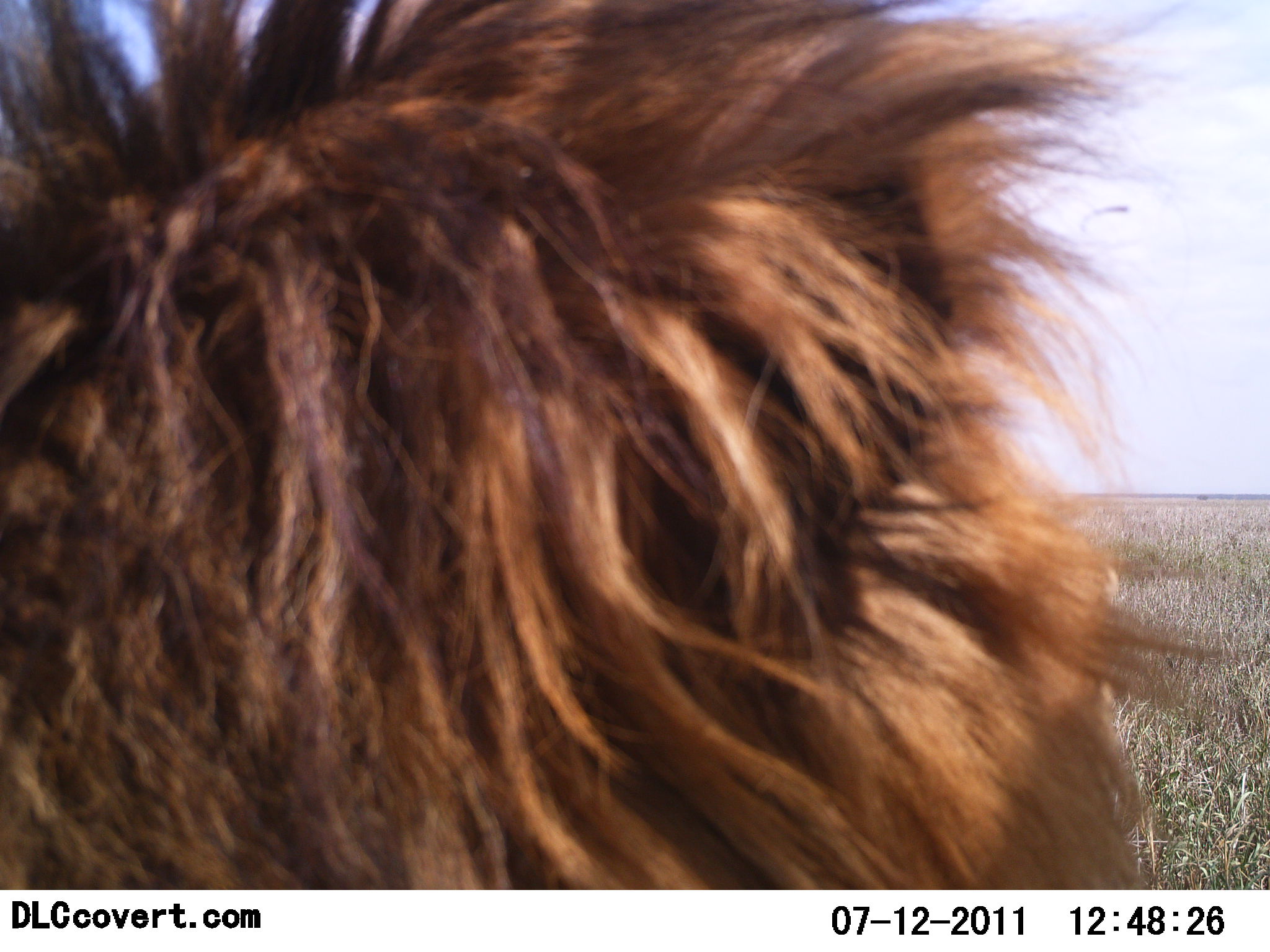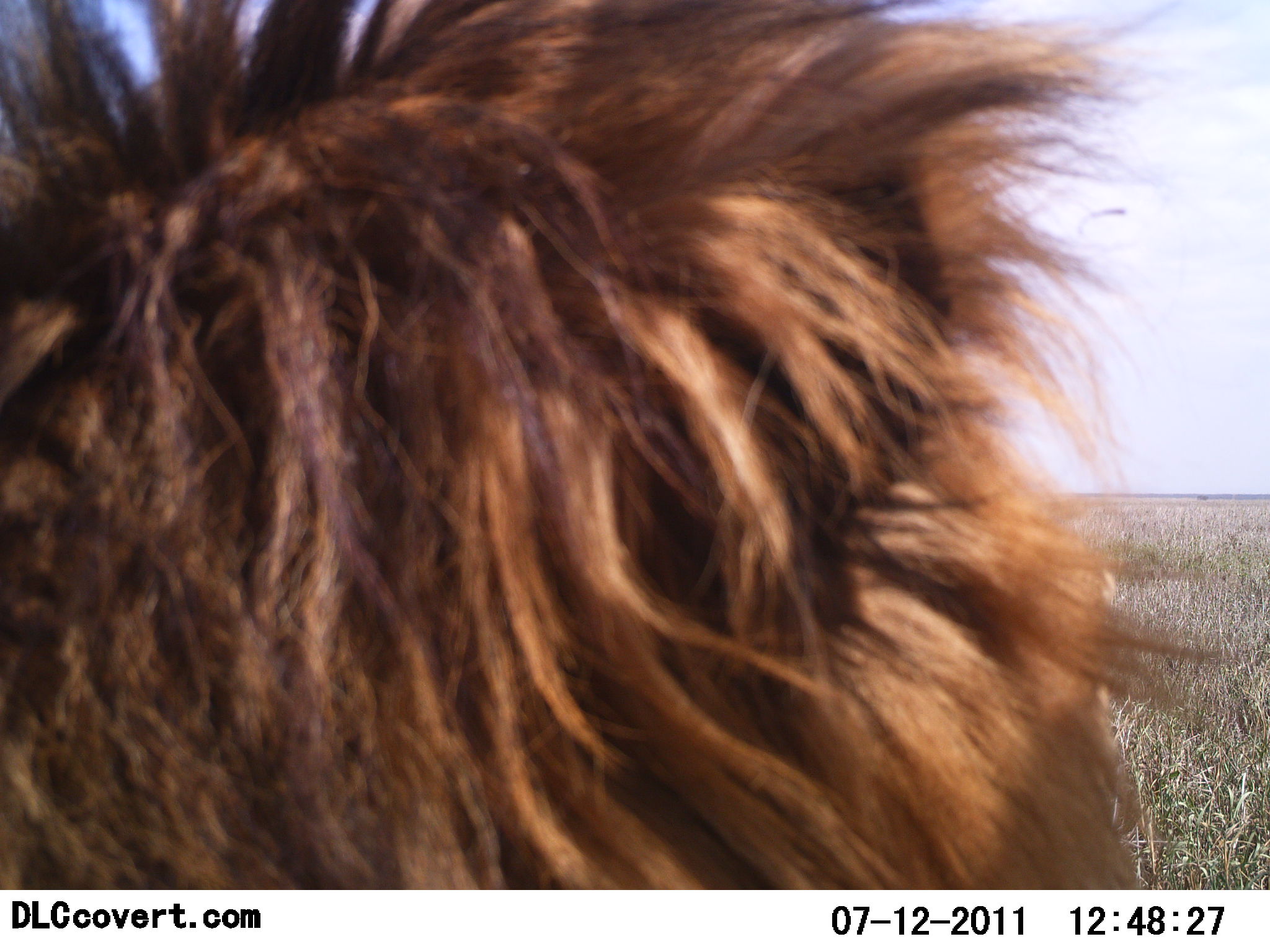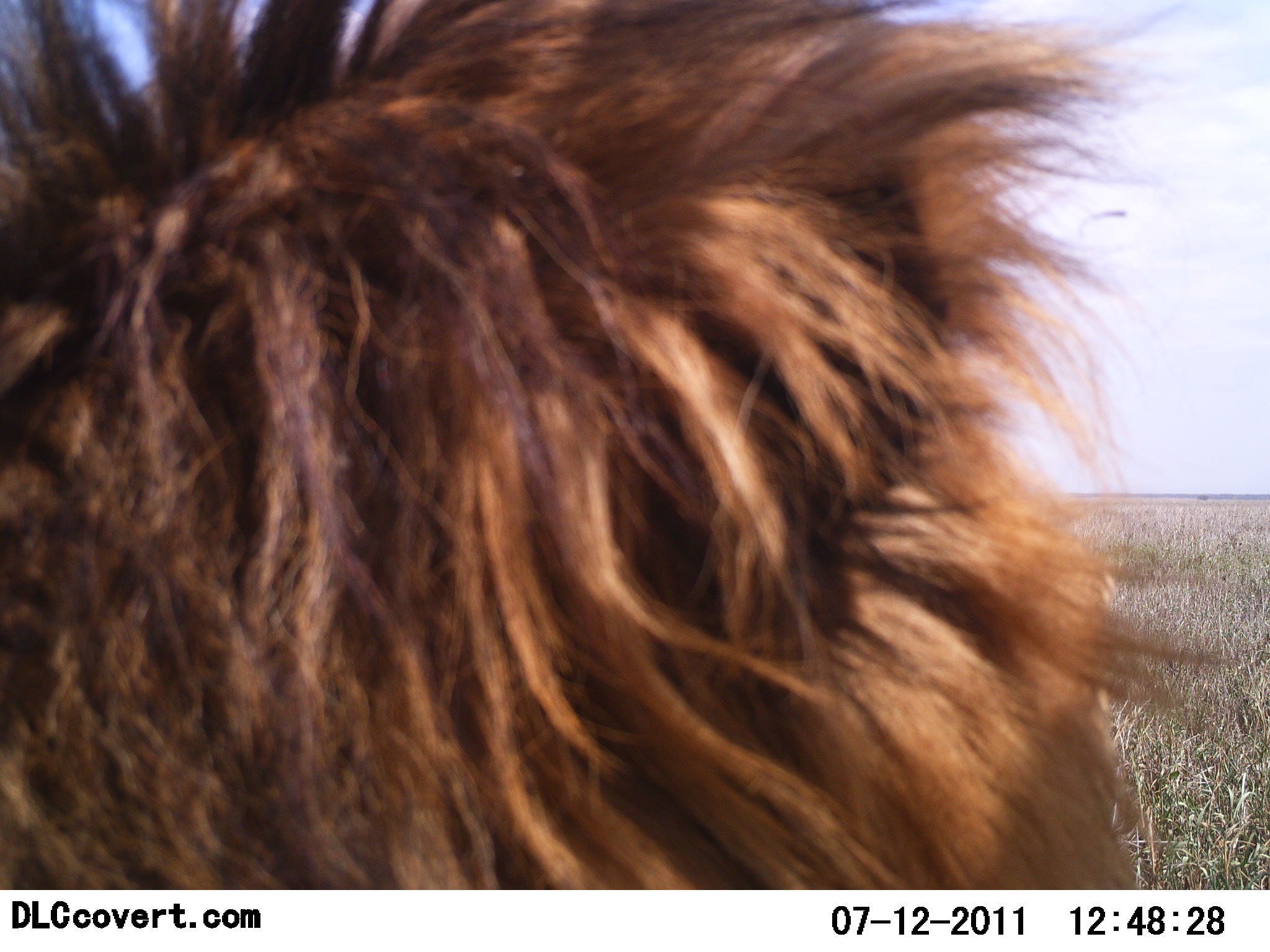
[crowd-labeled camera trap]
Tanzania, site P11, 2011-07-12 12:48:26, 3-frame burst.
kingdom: Animalia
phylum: Chordata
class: Mammalia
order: Carnivora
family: Felidae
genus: Panthera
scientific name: Panthera leo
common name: lion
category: lionmale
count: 1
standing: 40%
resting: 60%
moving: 0%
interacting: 0%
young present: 0%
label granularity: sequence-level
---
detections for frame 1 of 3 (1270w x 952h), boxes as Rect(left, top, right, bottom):
animal: Rect(0, 0, 1244, 889)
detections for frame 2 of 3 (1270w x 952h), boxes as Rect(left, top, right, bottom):
animal: Rect(0, 0, 1244, 889)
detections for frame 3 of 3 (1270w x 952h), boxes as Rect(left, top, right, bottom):
animal: Rect(0, 0, 1244, 889)